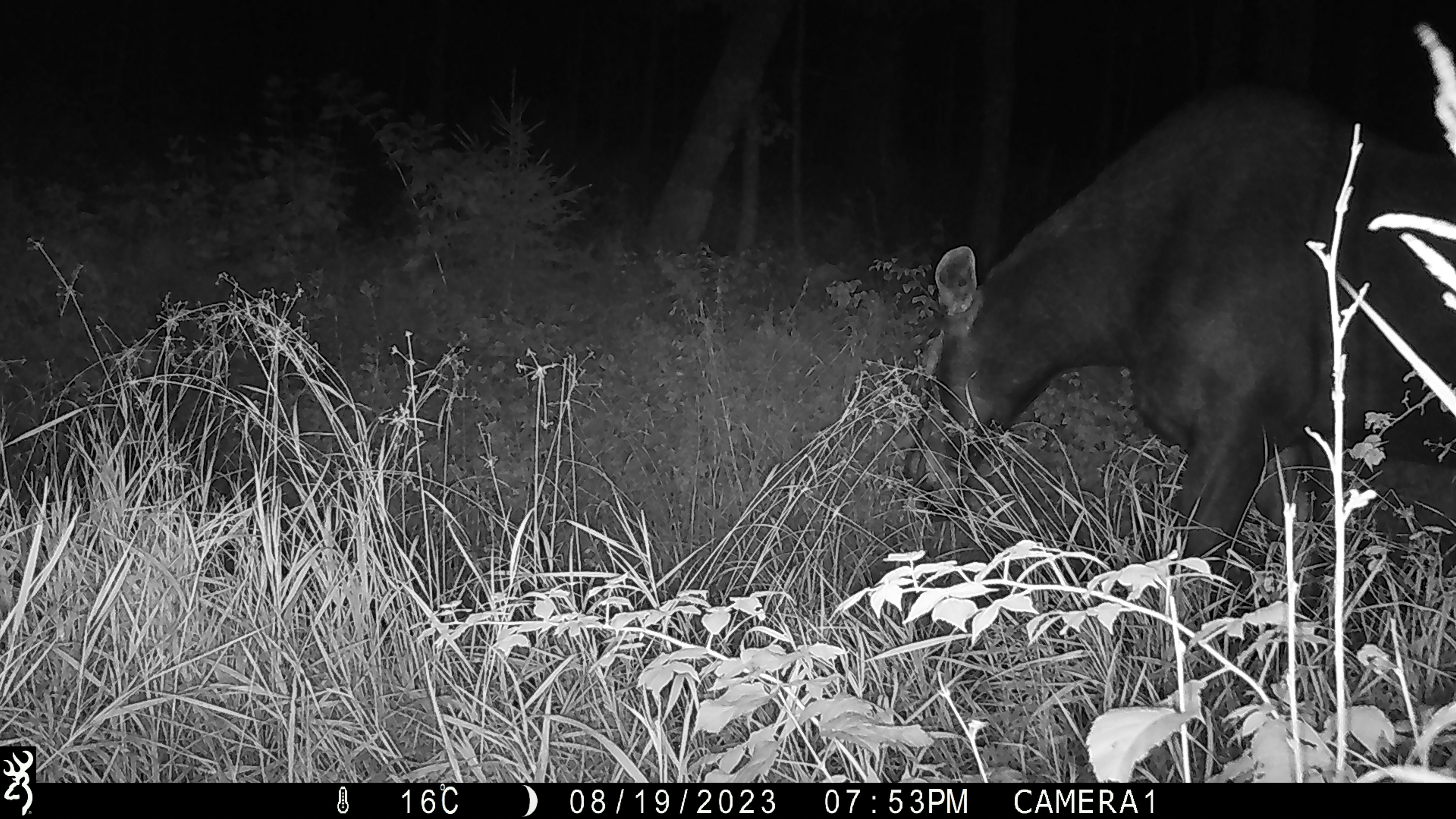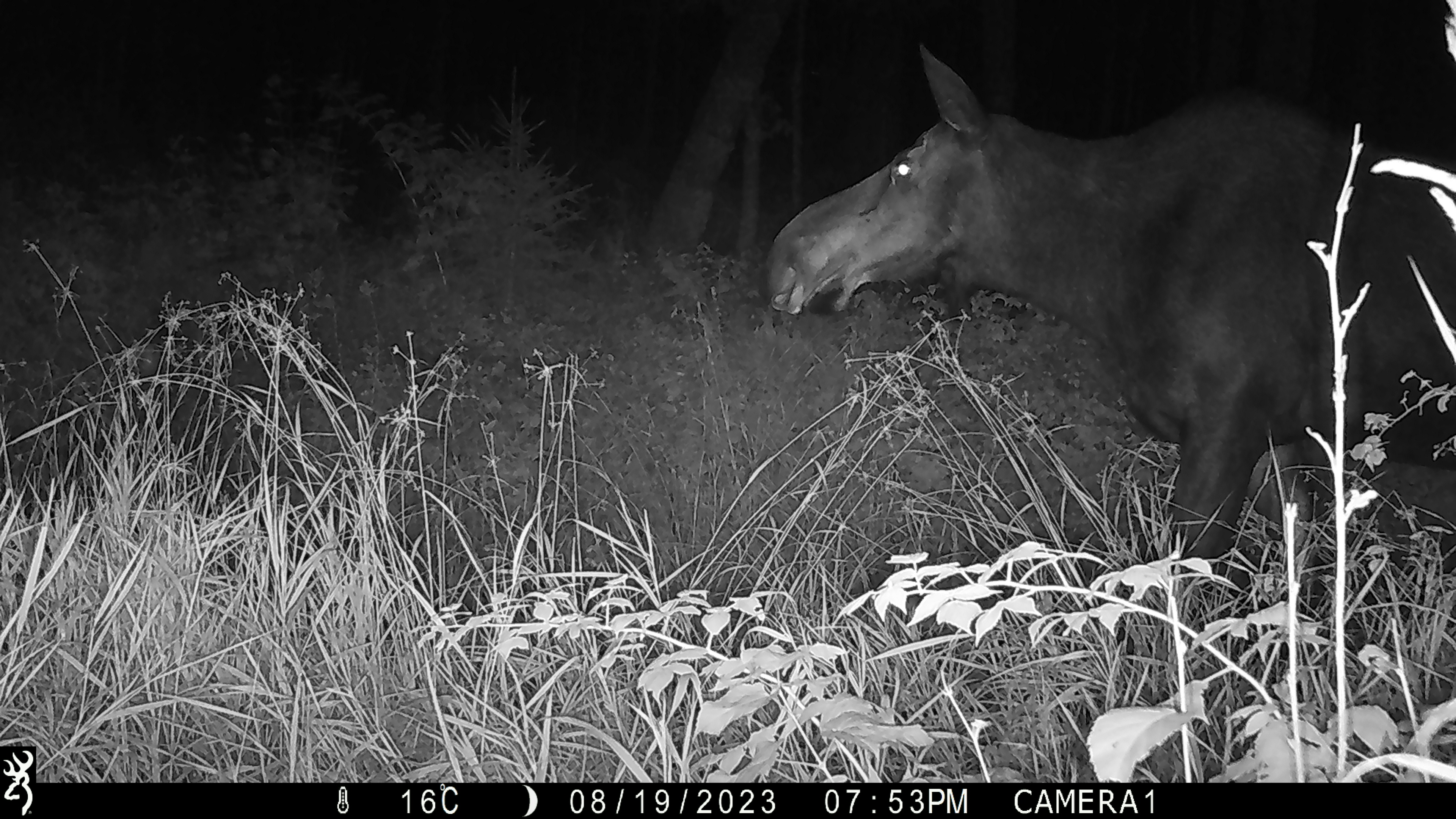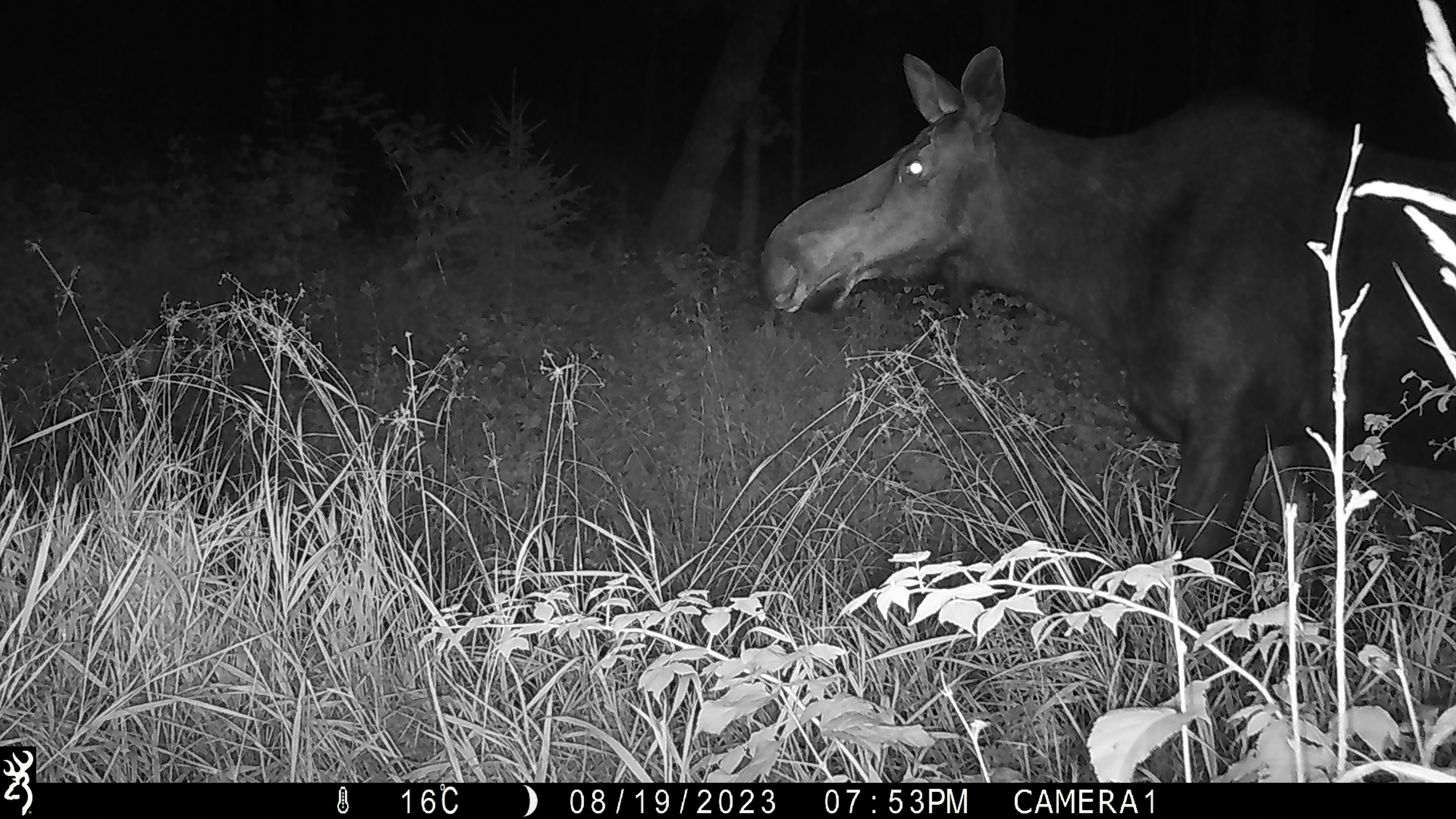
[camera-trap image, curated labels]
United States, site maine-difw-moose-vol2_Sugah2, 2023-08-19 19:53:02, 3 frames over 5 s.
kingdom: Animalia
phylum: Chordata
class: Mammalia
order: Artiodactyla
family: Cervidae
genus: Alces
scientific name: Alces alces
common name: moose